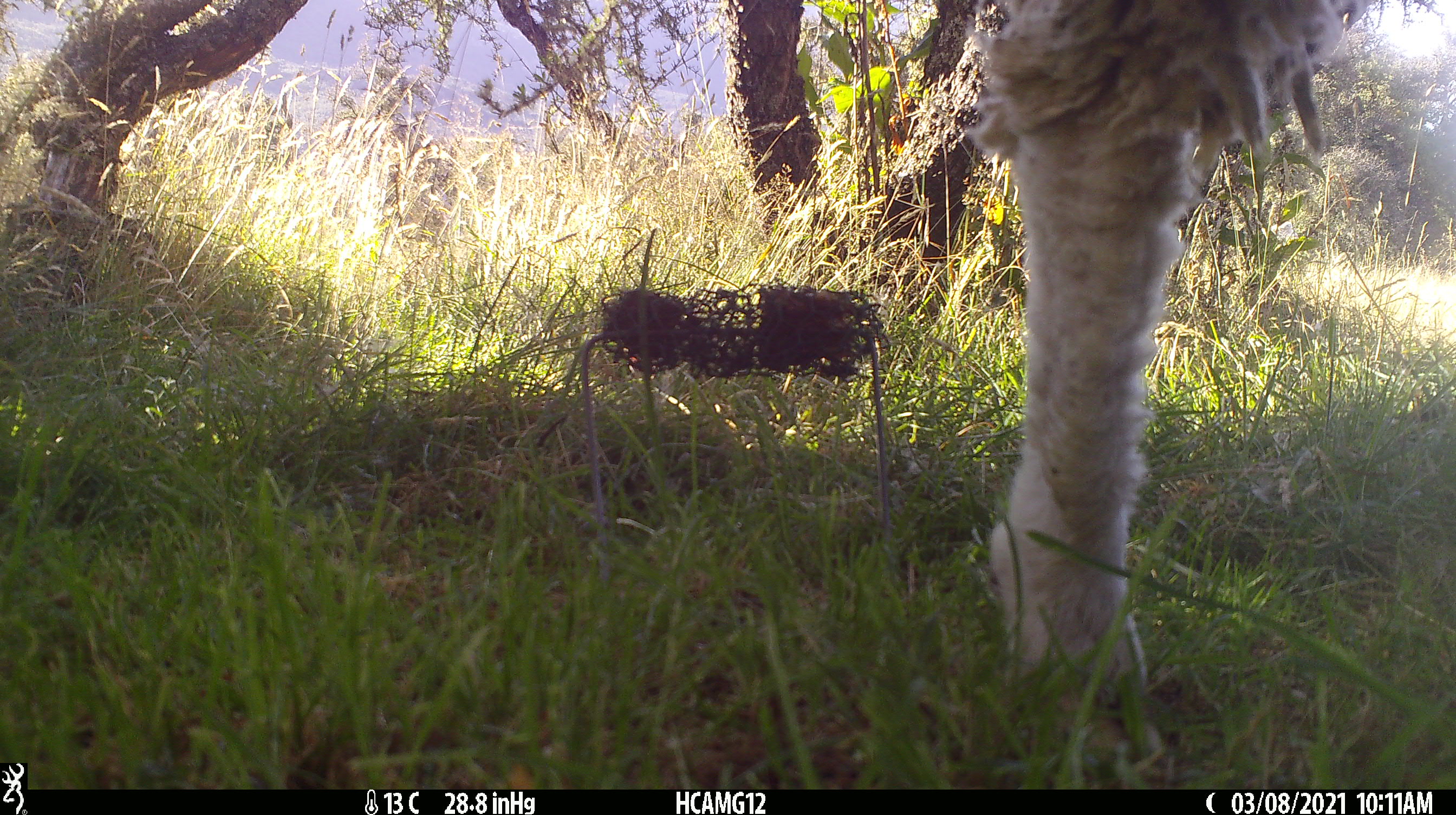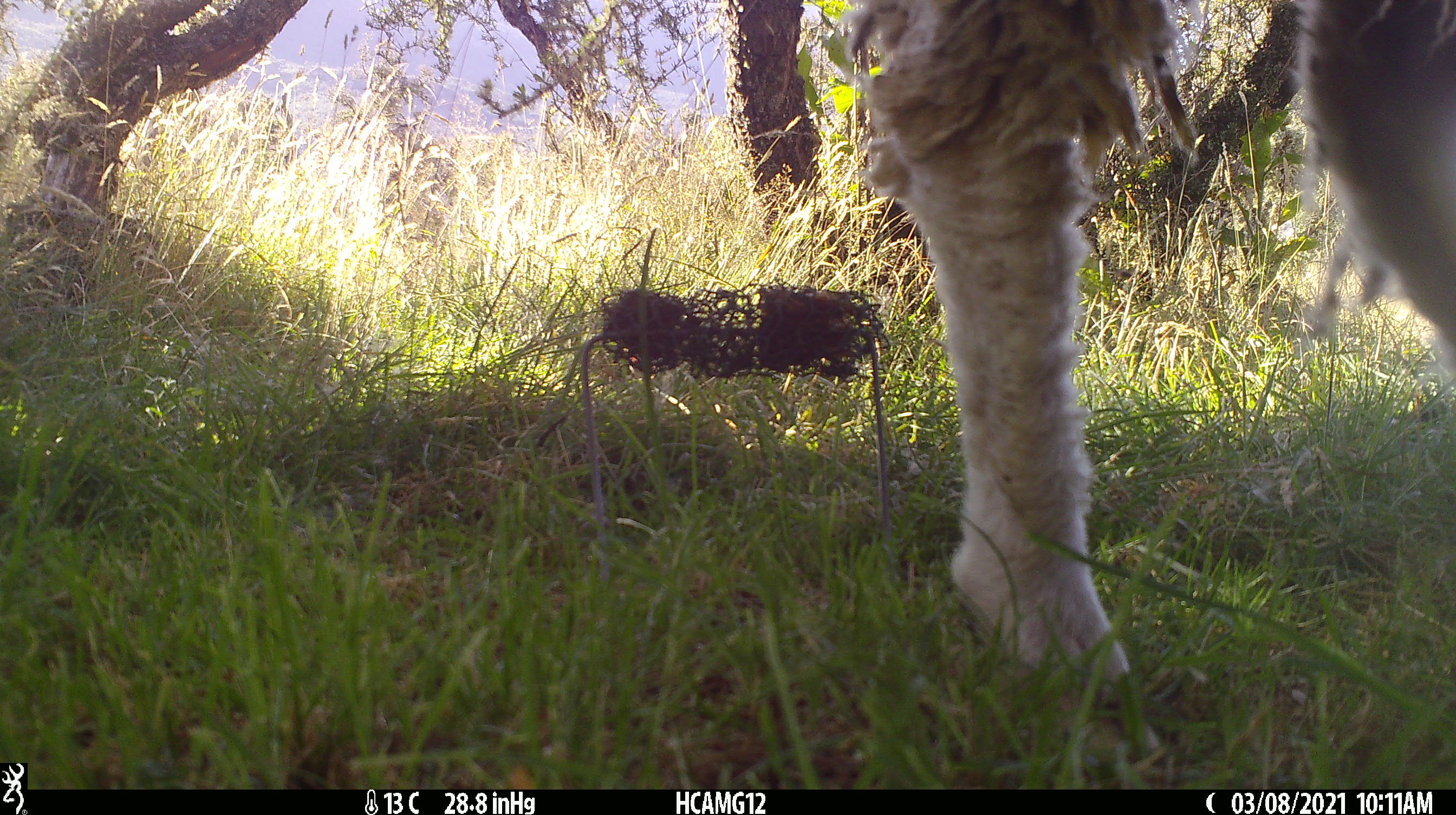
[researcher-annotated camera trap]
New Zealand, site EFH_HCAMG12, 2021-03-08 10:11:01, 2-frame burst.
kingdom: Animalia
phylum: Chordata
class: Mammalia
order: Artiodactyla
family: Bovidae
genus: Ovis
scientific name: Ovis aries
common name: domestic sheep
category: sheep